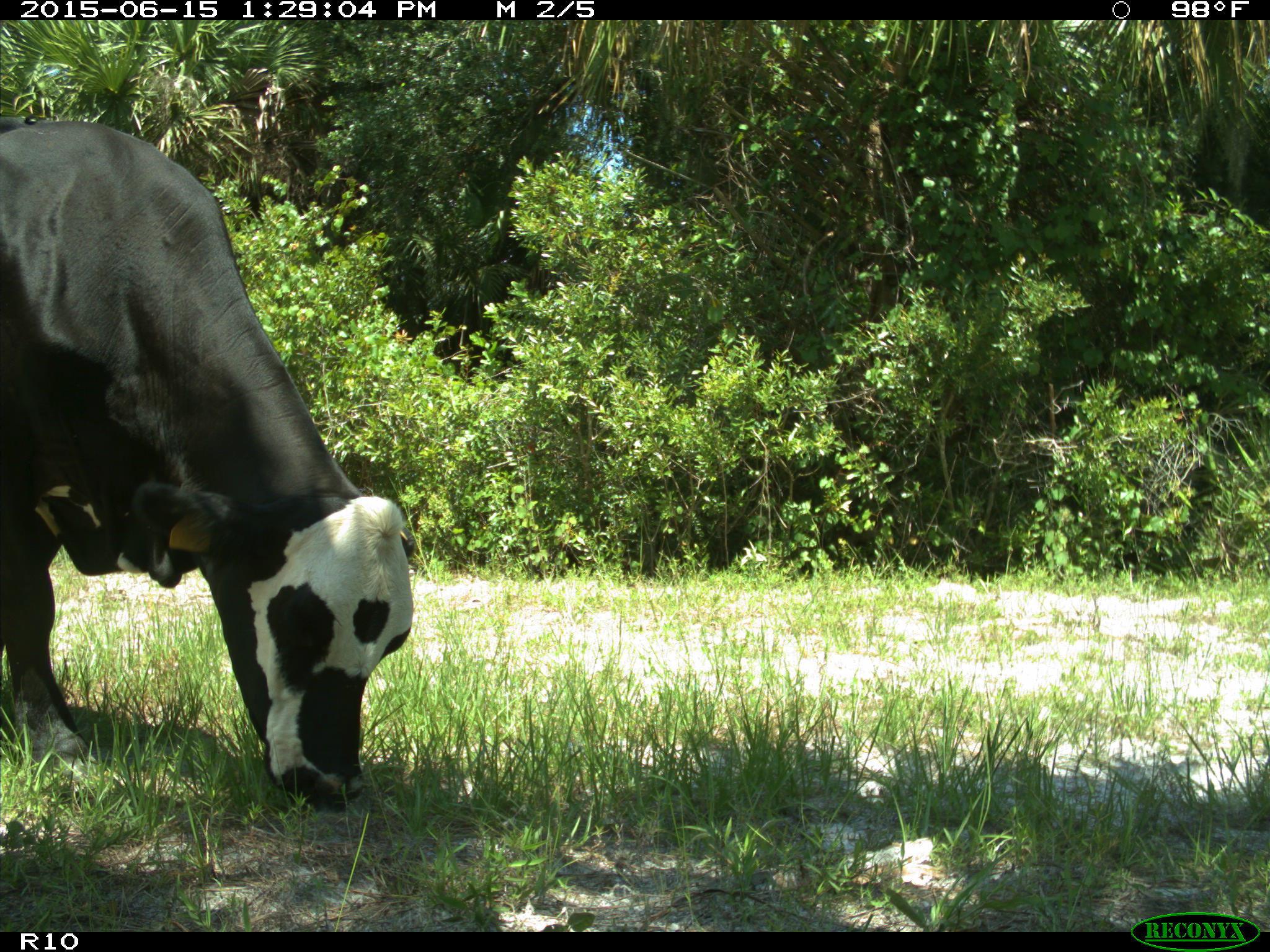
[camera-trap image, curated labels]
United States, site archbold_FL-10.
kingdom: Animalia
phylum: Chordata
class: Mammalia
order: Artiodactyla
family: Bovidae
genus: Bos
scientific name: Bos taurus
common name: domestic cow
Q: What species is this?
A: Bos taurus (domestic cow).